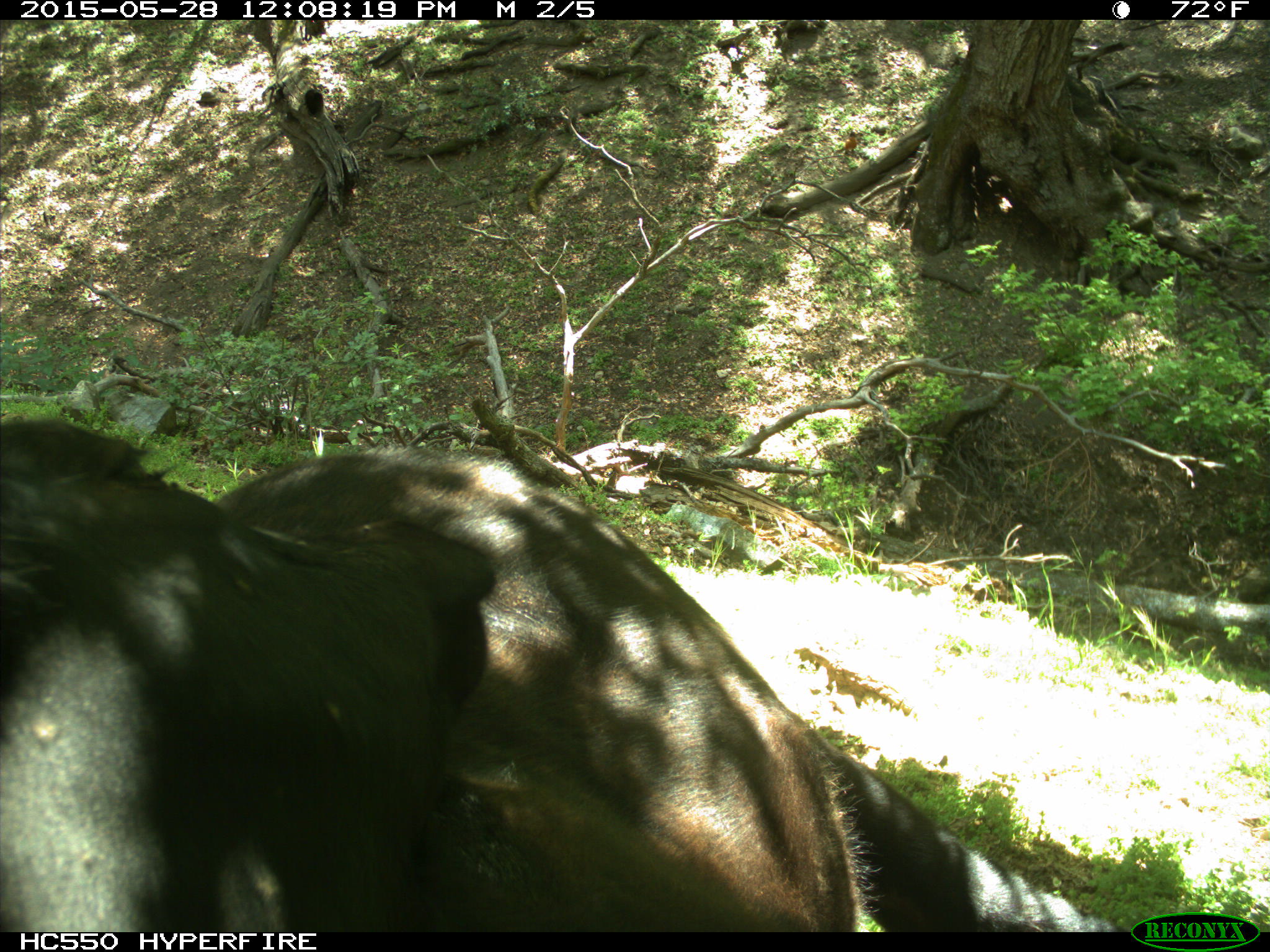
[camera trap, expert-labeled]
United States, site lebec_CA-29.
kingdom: Animalia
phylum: Chordata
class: Mammalia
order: Artiodactyla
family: Bovidae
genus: Bos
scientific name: Bos taurus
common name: domestic cow